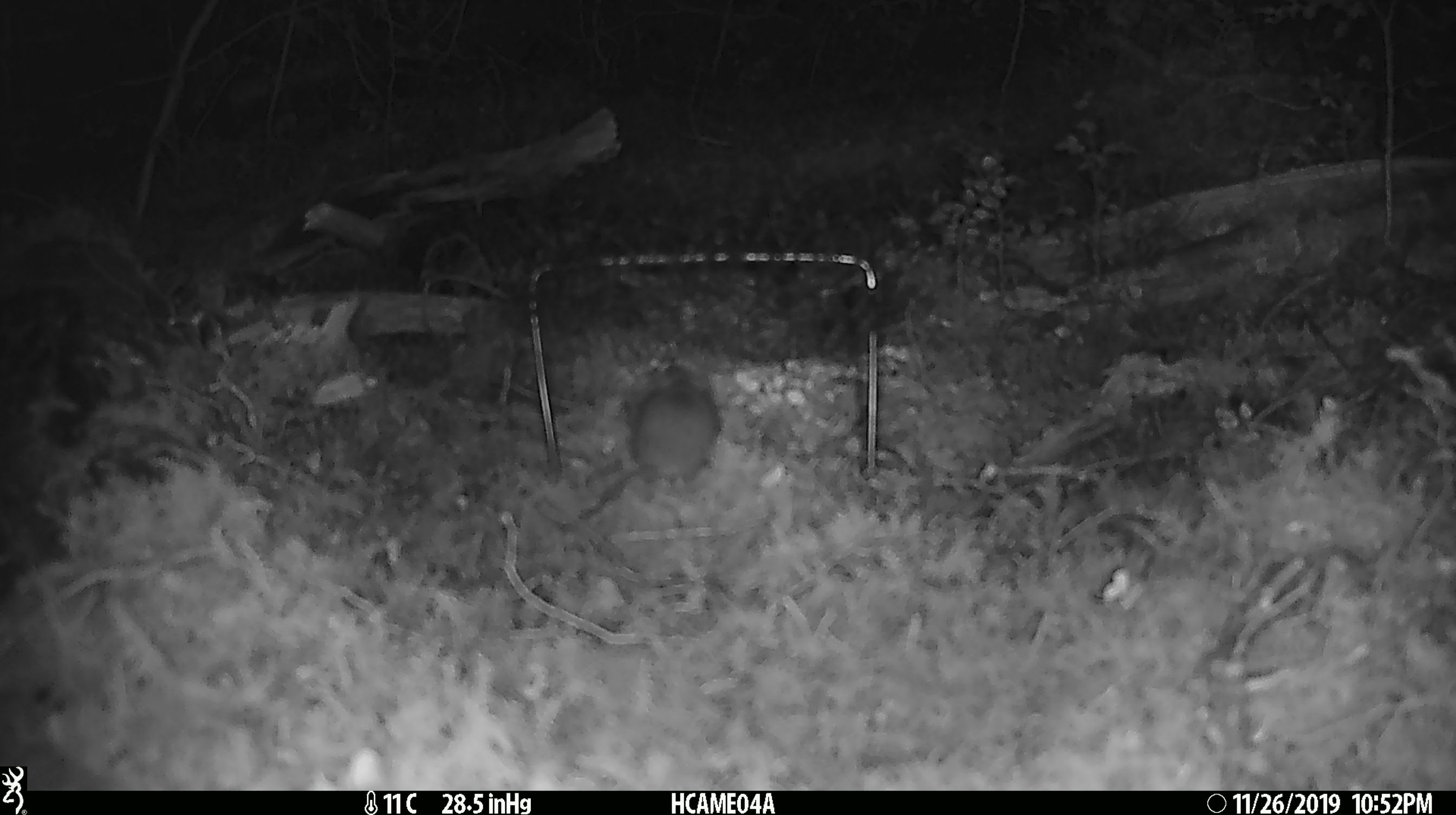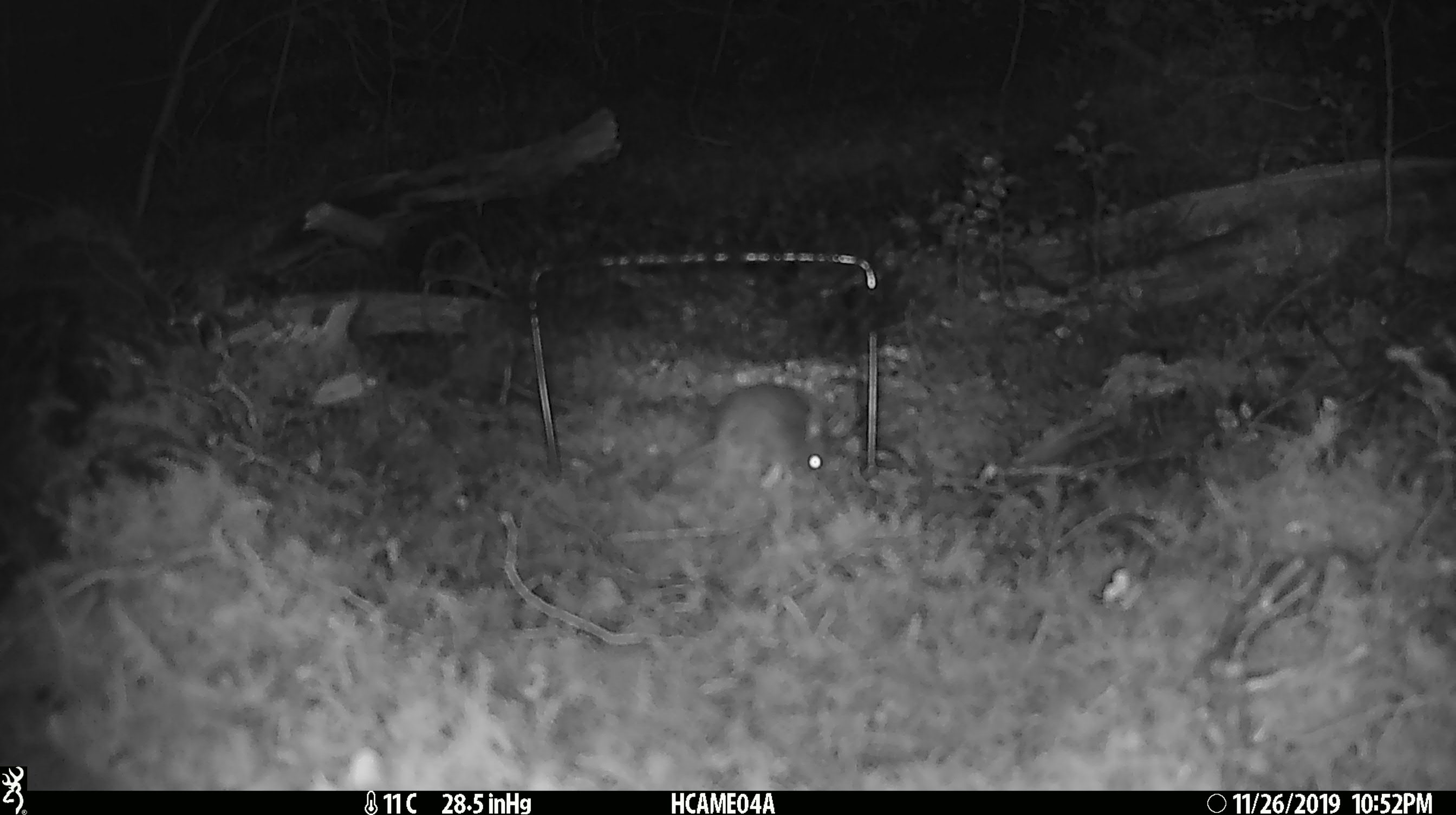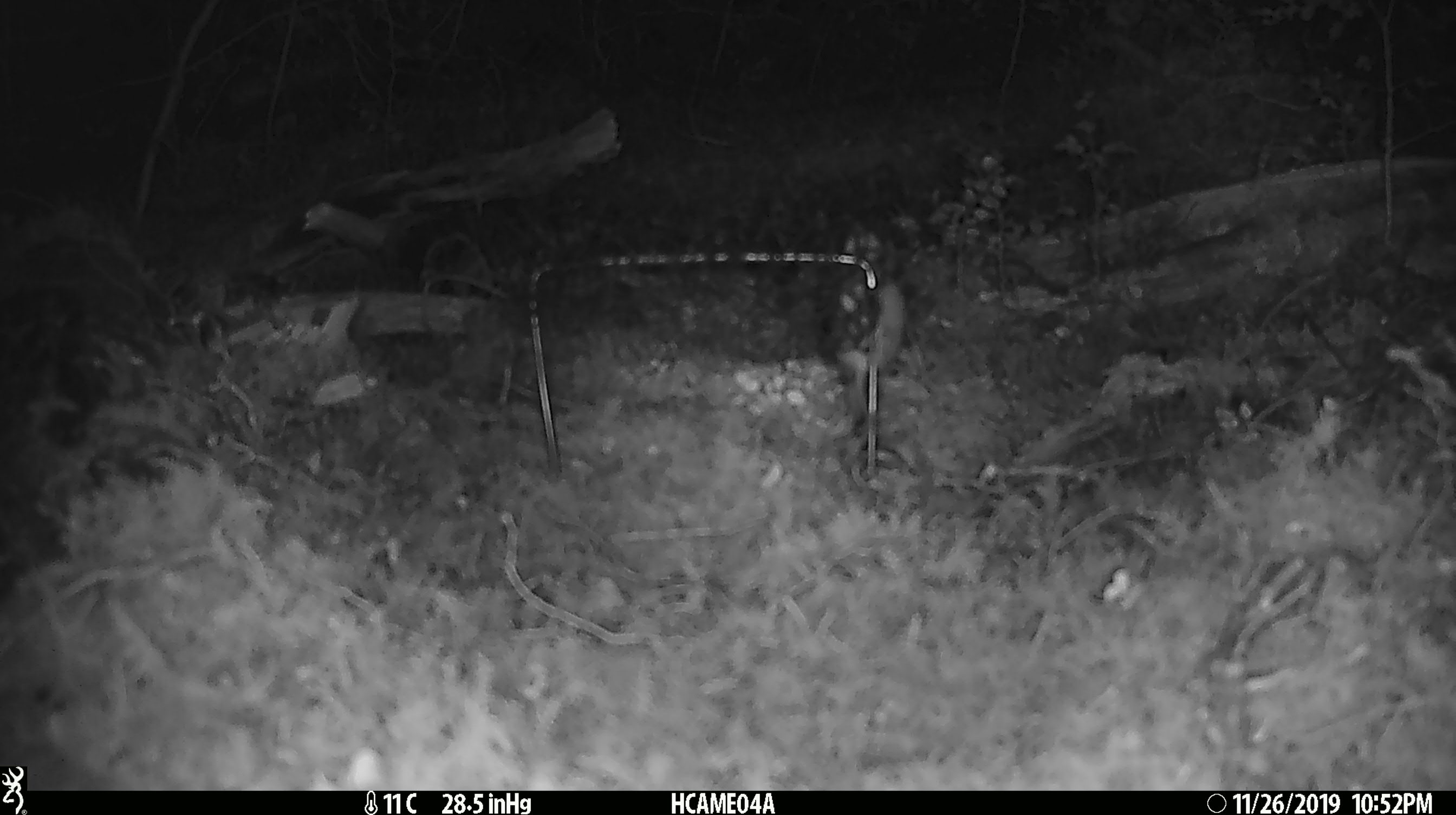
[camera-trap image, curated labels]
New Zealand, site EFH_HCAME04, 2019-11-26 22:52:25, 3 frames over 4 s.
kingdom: Animalia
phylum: Chordata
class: Mammalia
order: Rodentia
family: Muridae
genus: Mus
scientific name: Mus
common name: mouse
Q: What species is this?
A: Mouse (Mus).